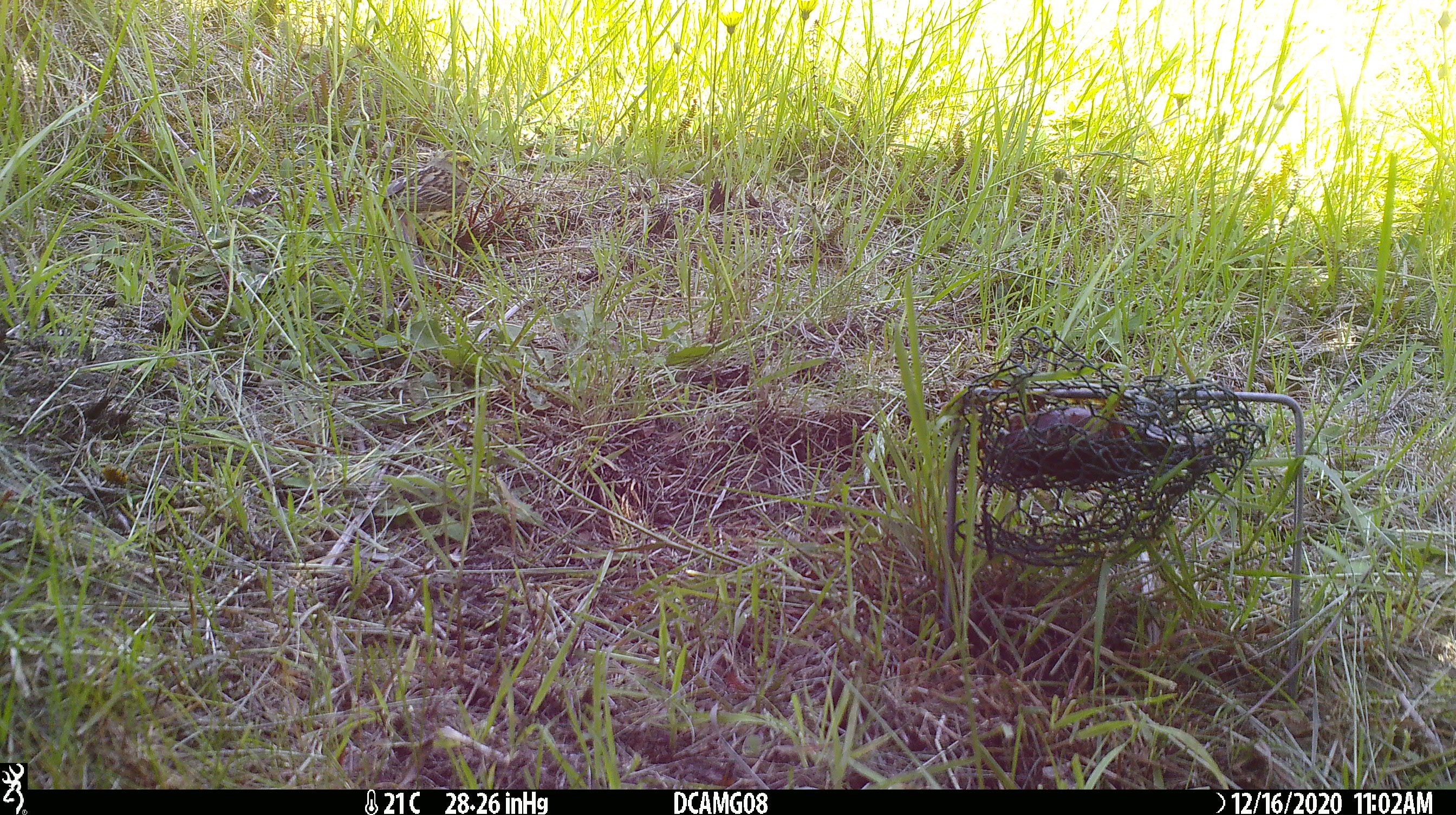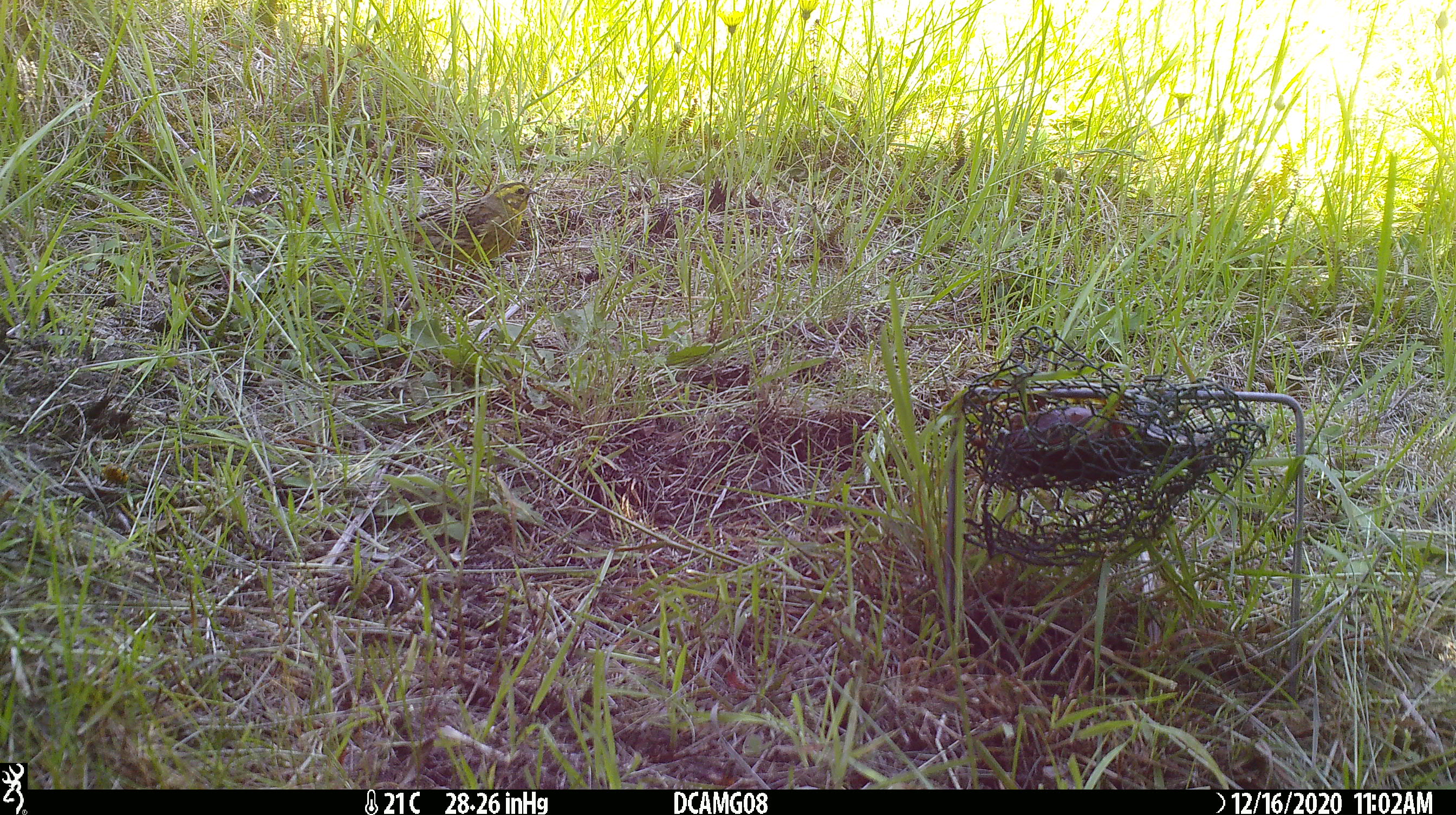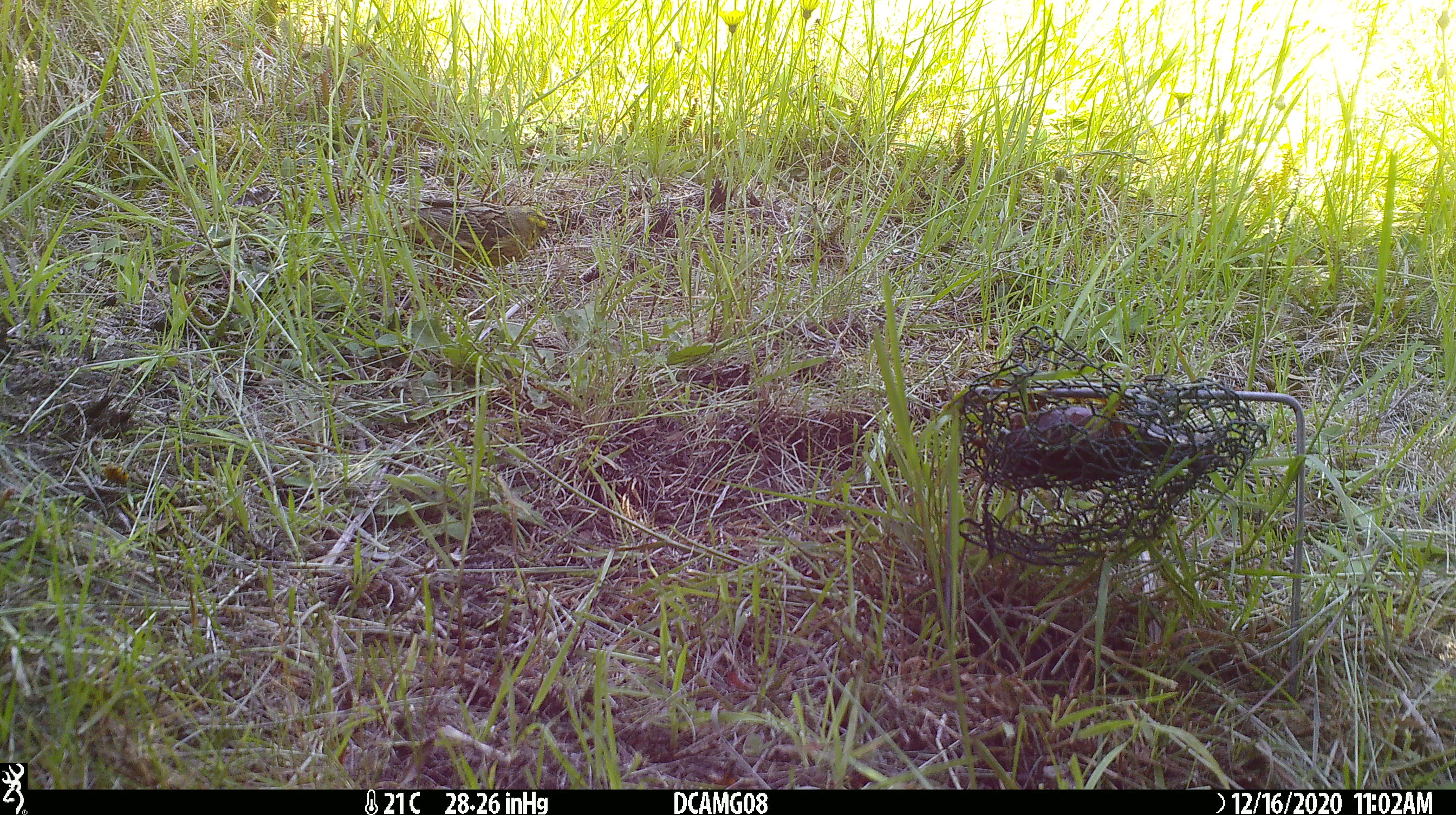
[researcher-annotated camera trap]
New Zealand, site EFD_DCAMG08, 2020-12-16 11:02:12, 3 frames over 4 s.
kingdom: Animalia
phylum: Chordata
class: Aves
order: Passeriformes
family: Emberizidae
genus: Emberiza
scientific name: Emberiza citrinella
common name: yellowhammer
Yellowhammer (Emberiza citrinella).